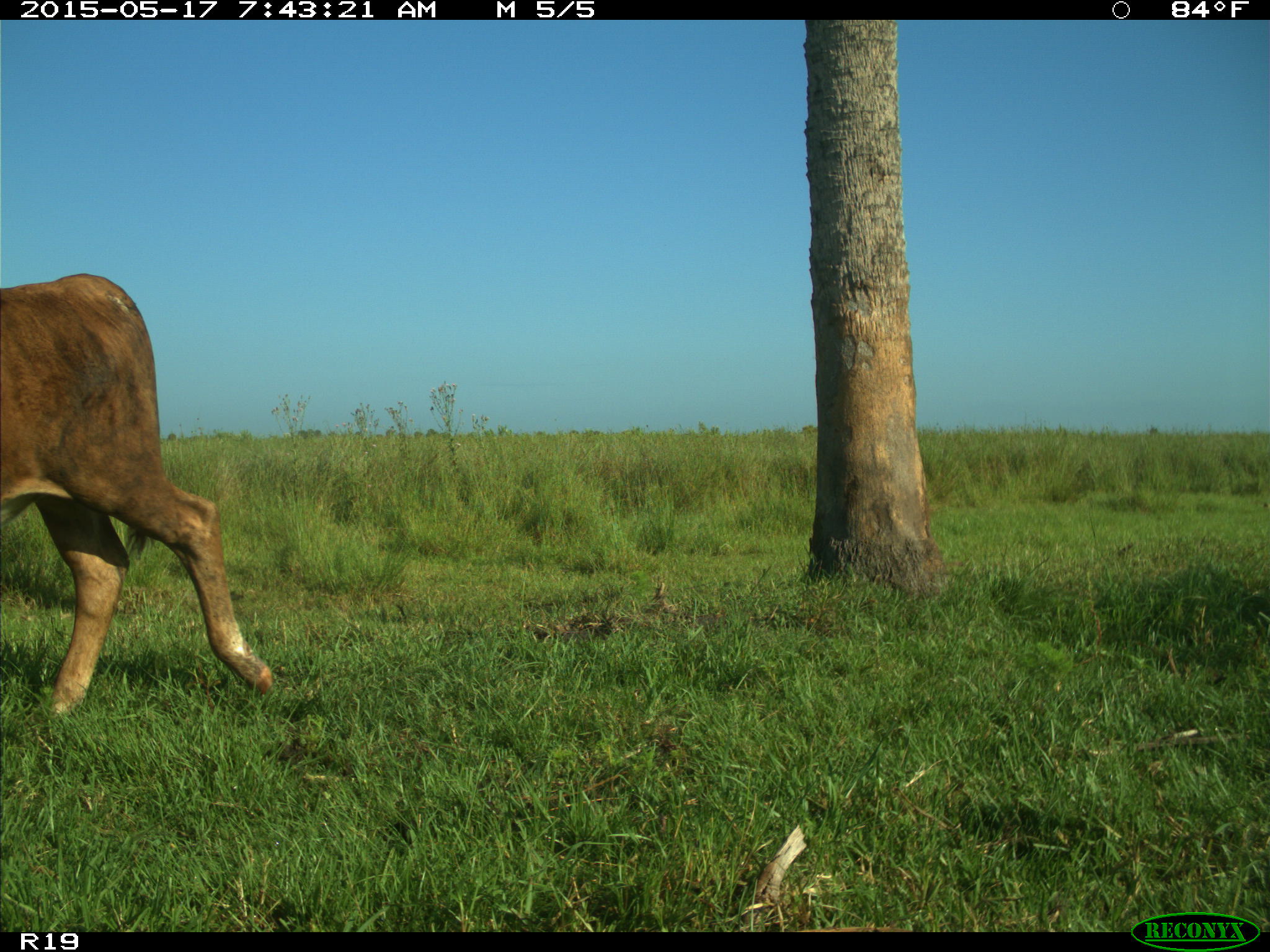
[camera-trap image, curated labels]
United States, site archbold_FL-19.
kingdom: Animalia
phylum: Chordata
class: Mammalia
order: Artiodactyla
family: Bovidae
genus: Bos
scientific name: Bos taurus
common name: domestic cow